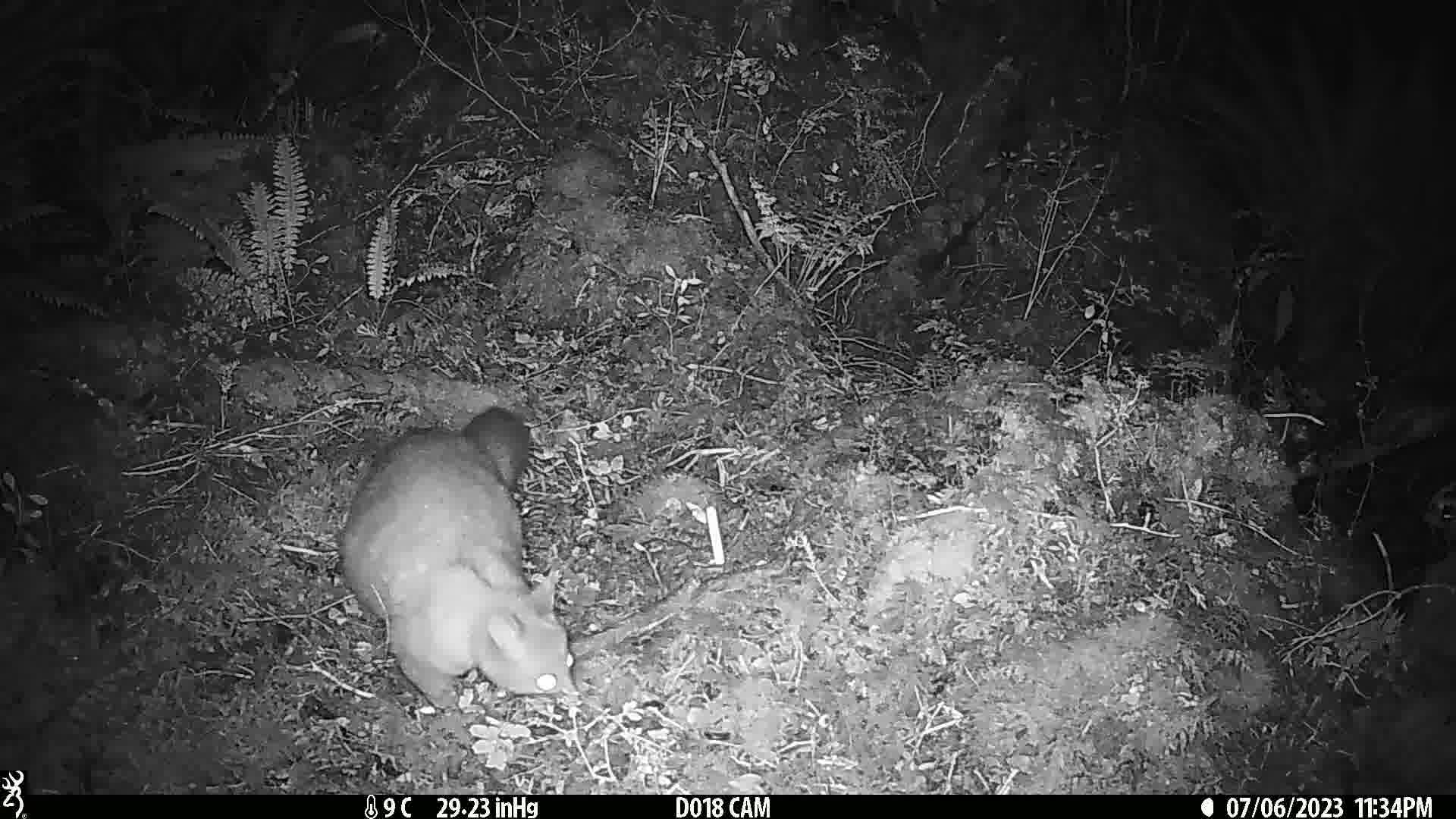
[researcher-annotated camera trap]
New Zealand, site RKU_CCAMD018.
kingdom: Animalia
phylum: Chordata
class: Mammalia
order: Diprotodontia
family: Phalangeridae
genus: Trichosurus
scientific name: Trichosurus vulpecula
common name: common brushtail possum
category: possum